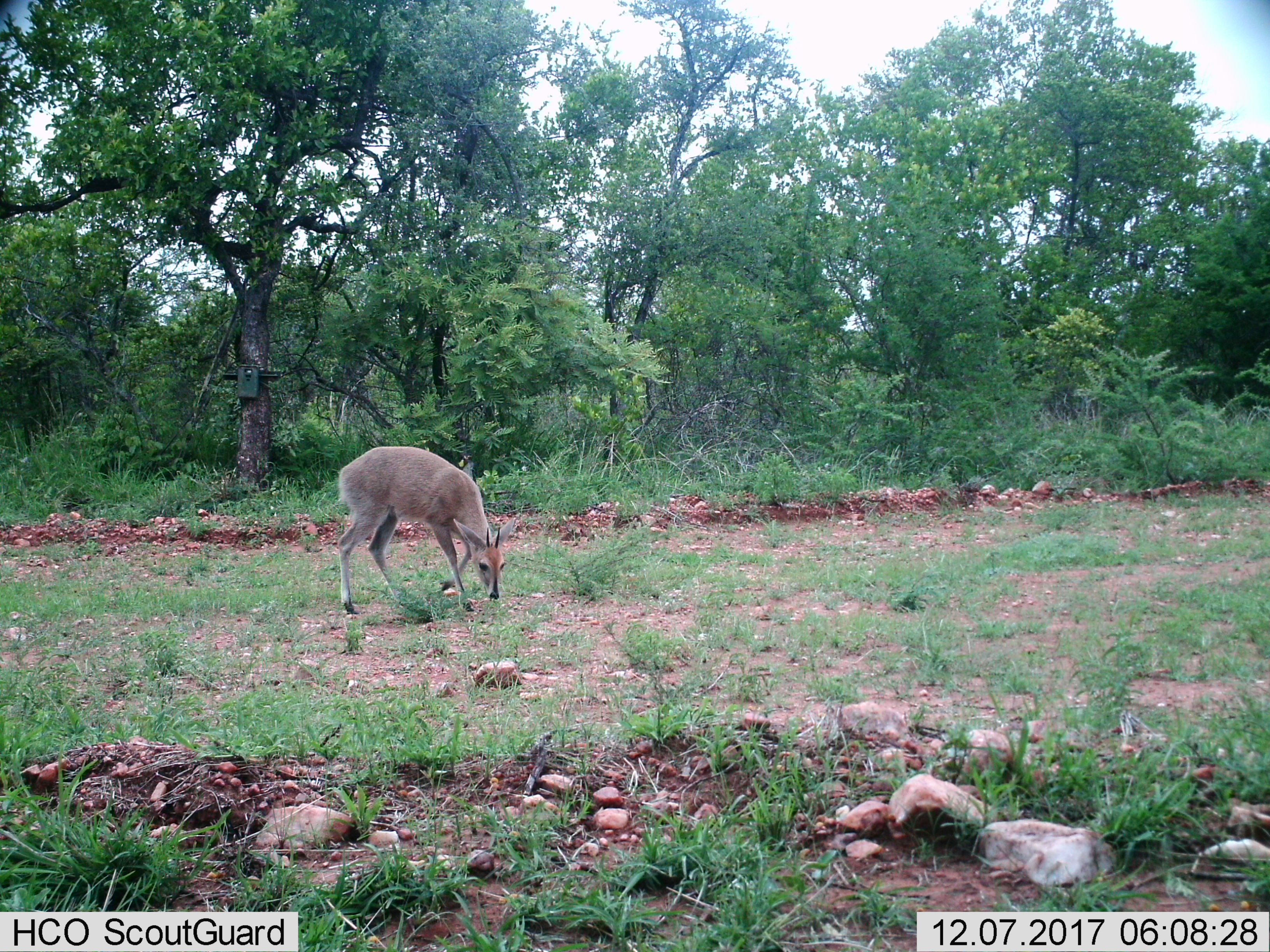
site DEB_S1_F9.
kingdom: Animalia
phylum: Chordata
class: Mammalia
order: Artiodactyla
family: Bovidae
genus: Sylvicapra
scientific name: Sylvicapra grimmia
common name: common duiker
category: duikercommongrey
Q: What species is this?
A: Duikercommongrey (common duiker) (Sylvicapra grimmia).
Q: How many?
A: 1.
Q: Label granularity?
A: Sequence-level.